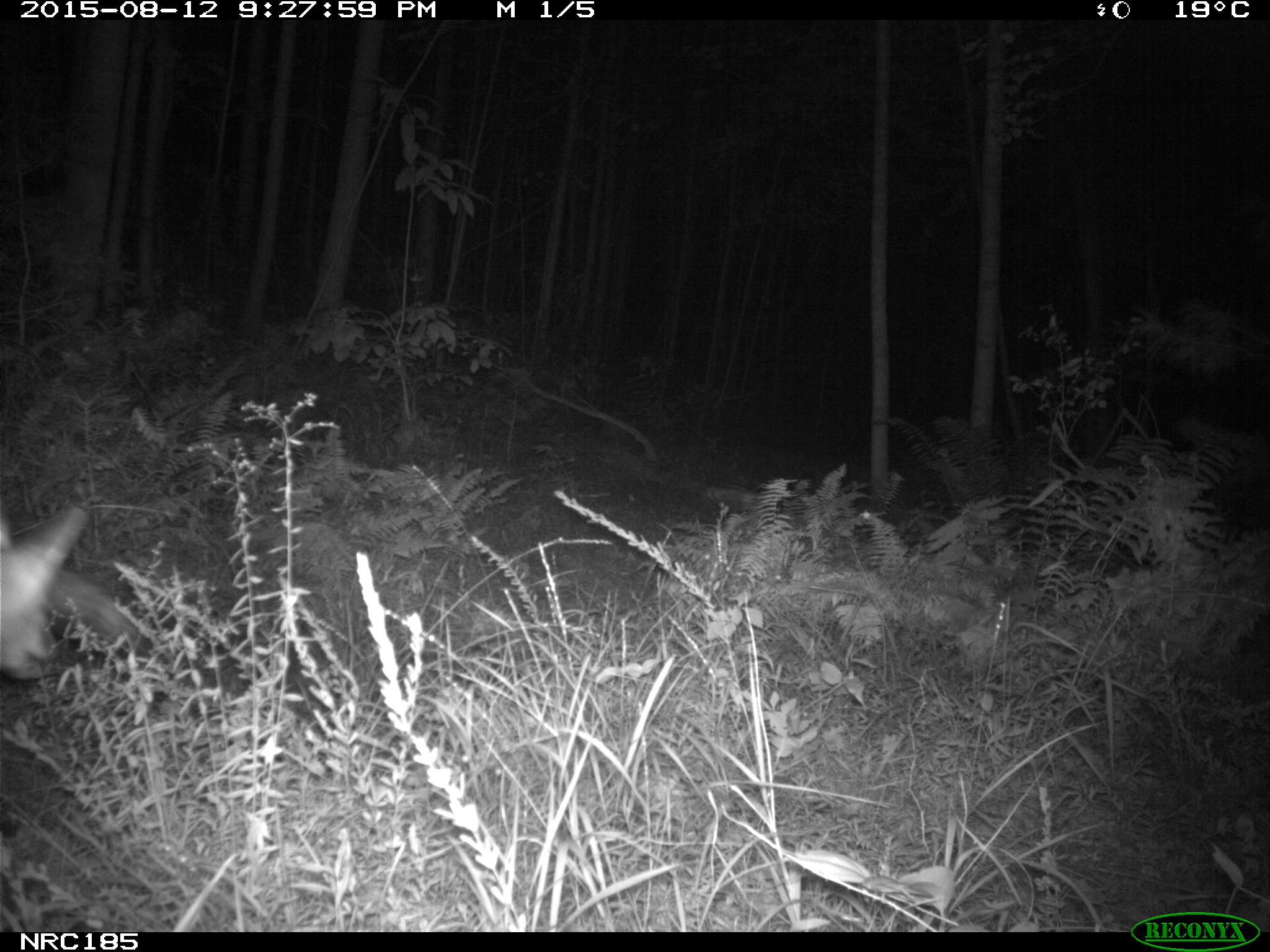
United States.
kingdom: Animalia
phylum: Chordata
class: Mammalia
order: Carnivora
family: Canidae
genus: Vulpes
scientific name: Vulpes vulpes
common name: red fox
Red Fox (Vulpes vulpes).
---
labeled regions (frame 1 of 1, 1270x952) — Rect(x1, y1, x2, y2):
Red Fox: Rect(0, 505, 88, 709)